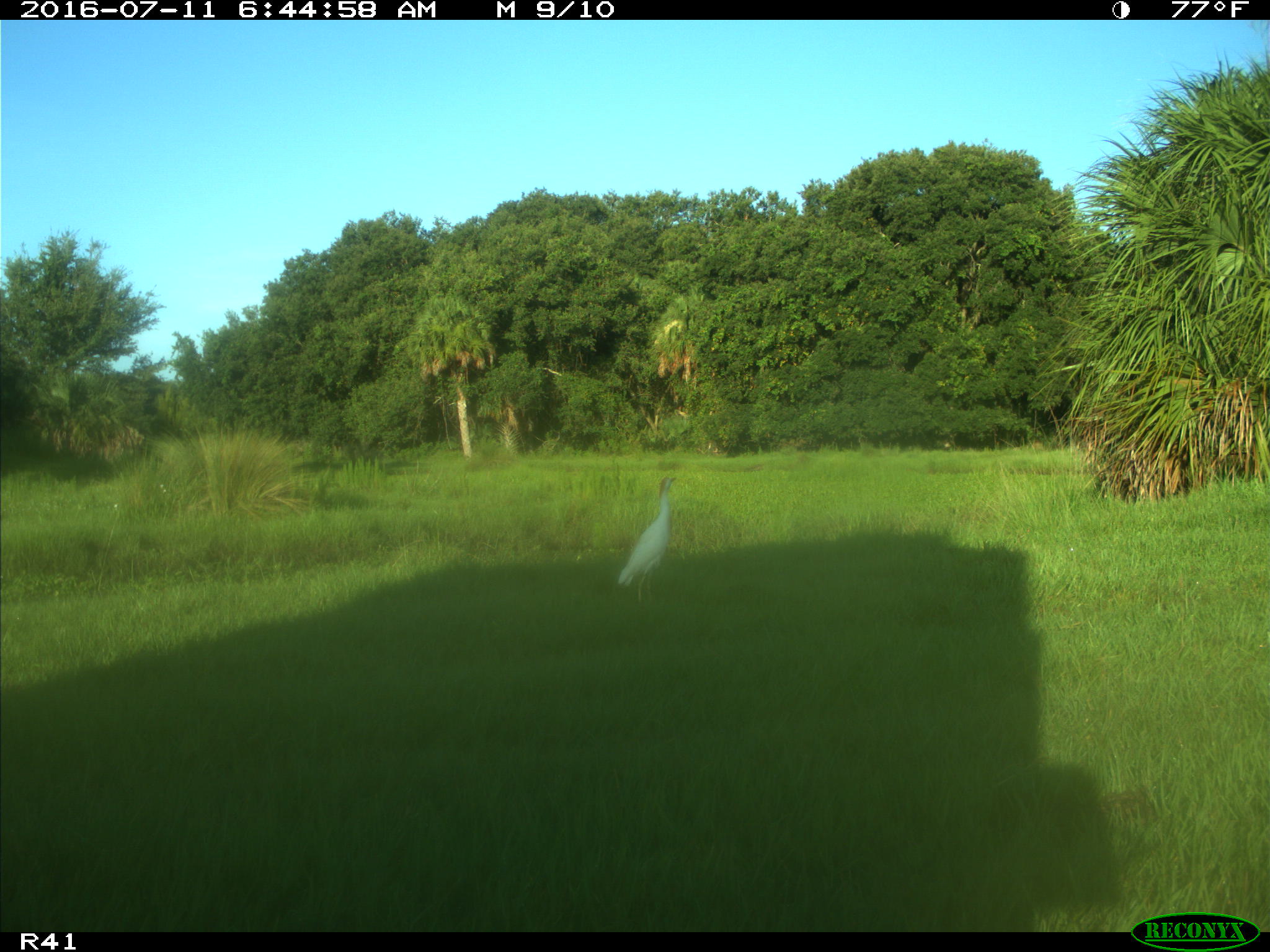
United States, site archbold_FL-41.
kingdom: Animalia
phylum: Chordata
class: Aves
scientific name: Aves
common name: birds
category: unidentified bird